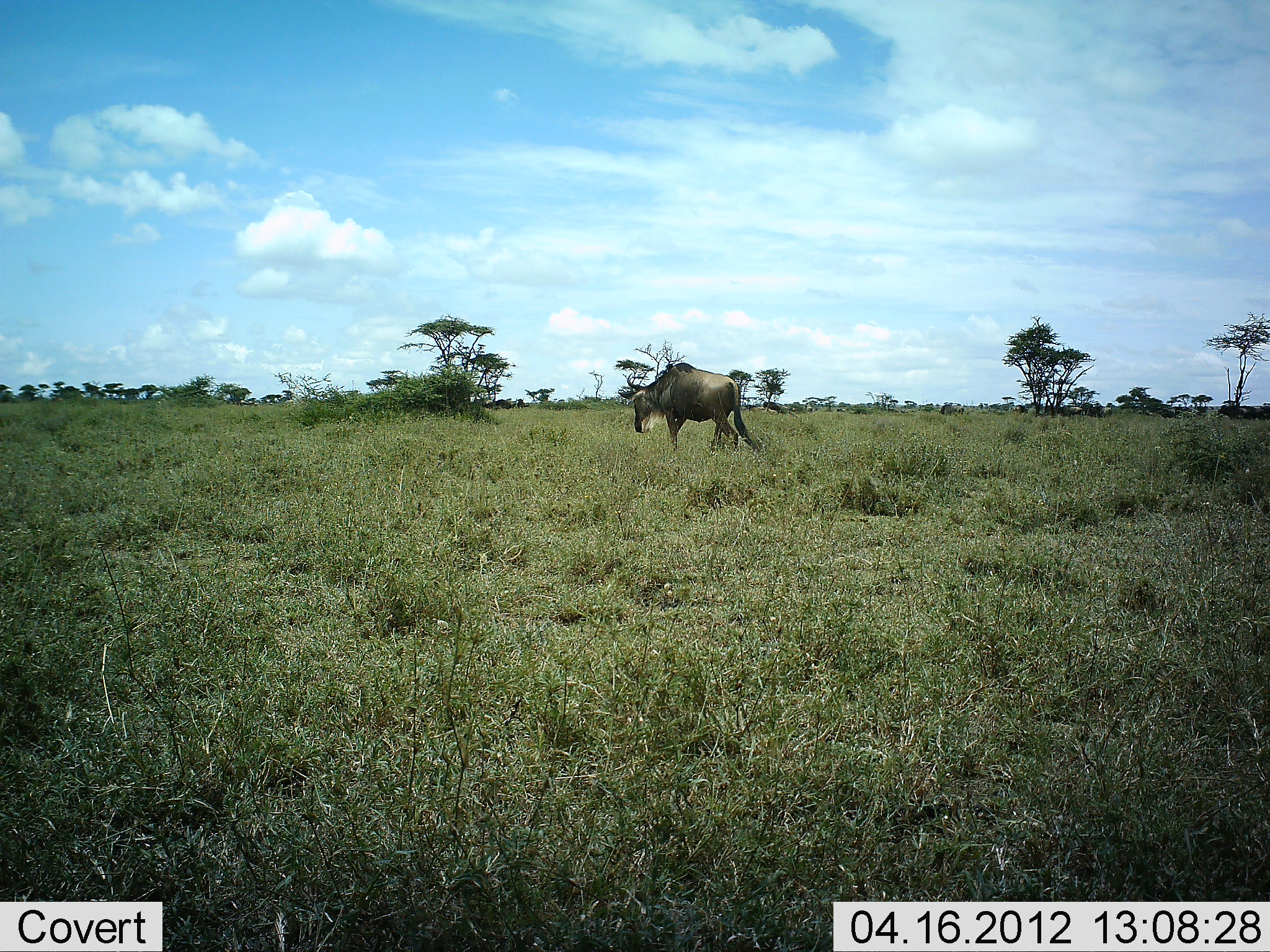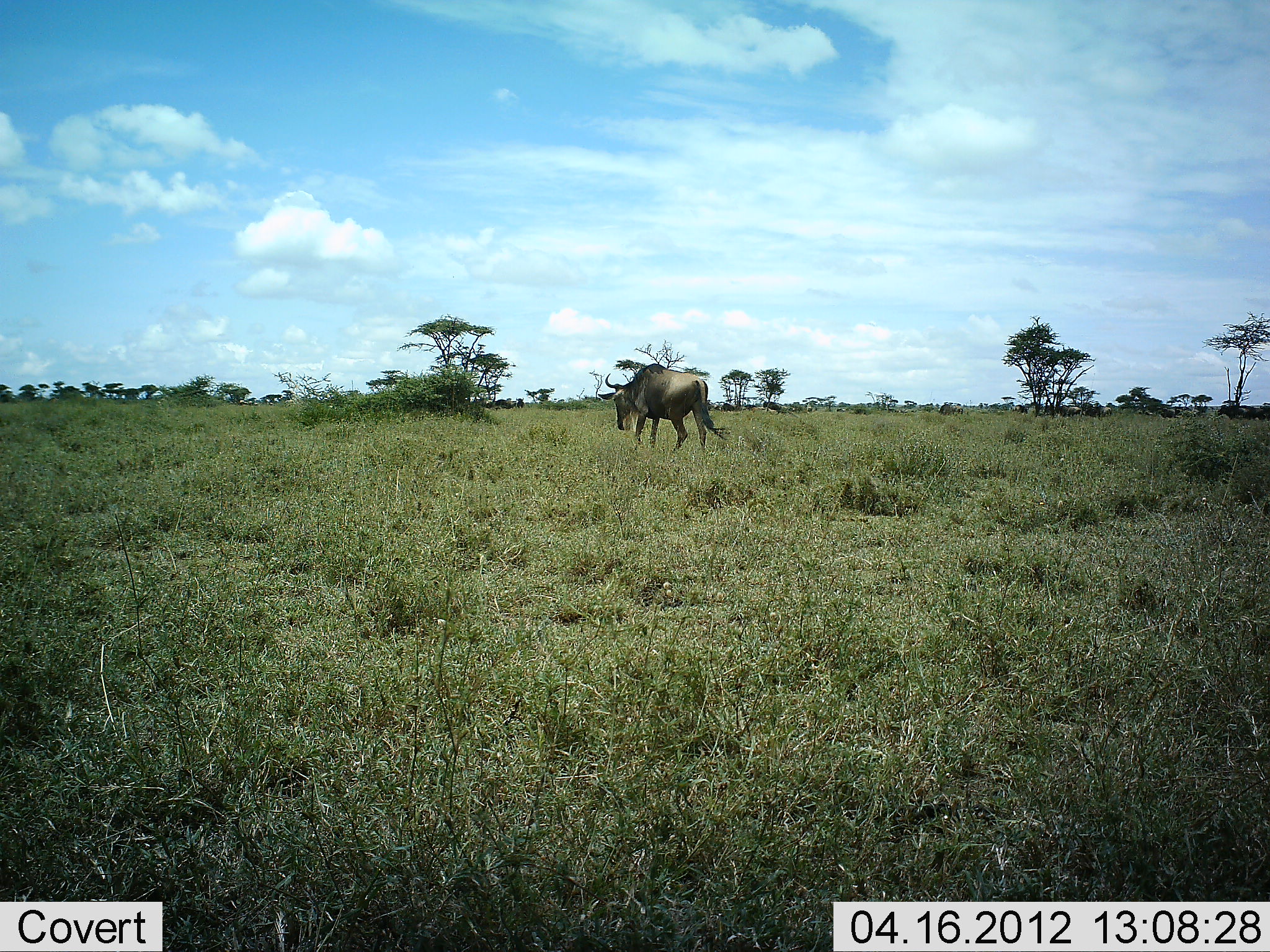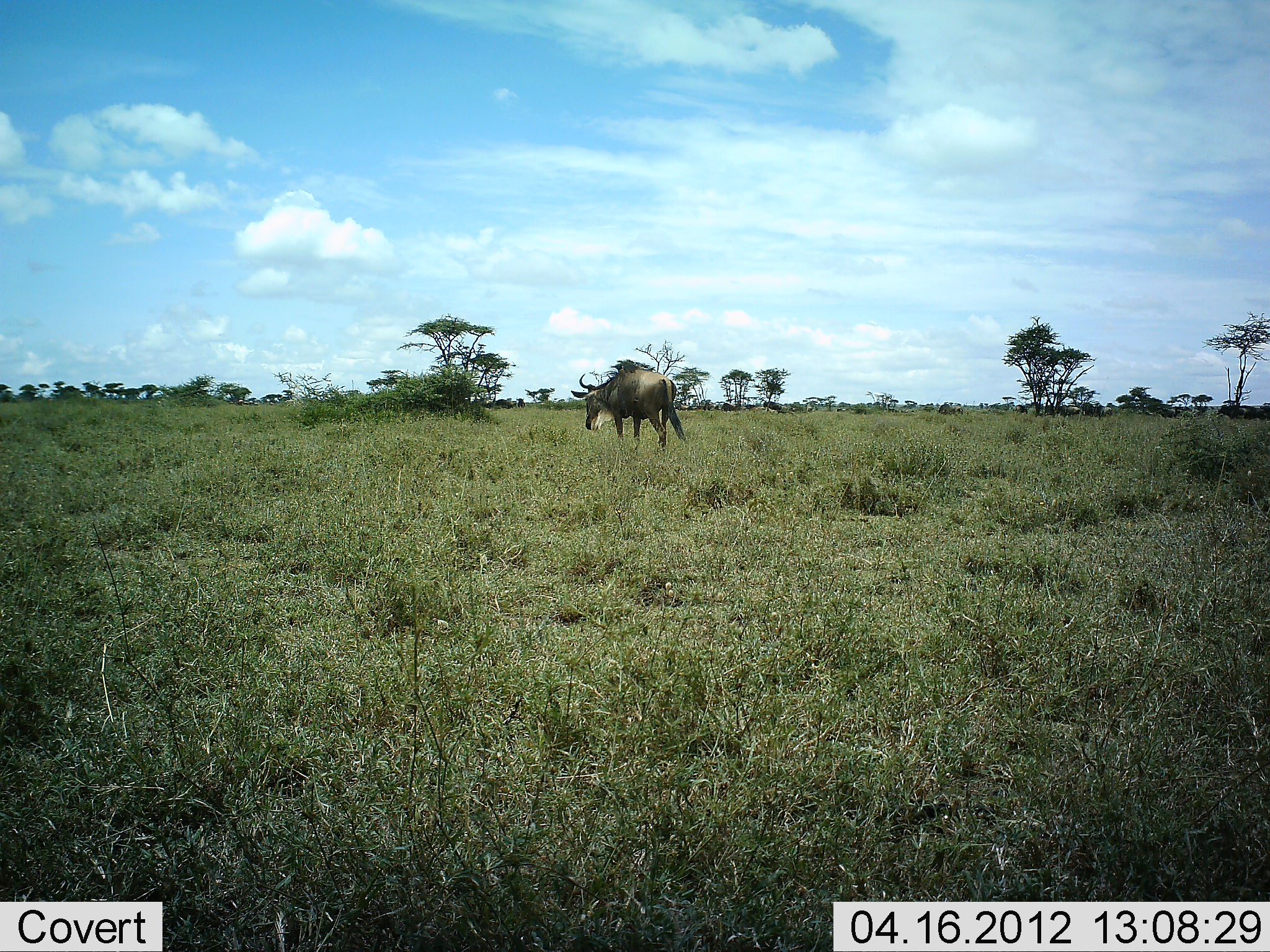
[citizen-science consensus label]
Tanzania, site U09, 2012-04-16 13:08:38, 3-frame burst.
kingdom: Animalia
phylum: Chordata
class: Mammalia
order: Artiodactyla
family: Bovidae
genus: Connochaetes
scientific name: Connochaetes taurinus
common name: blue wildebeest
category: wildebeest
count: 1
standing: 11%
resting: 0%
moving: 94%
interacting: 0%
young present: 0%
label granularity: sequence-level